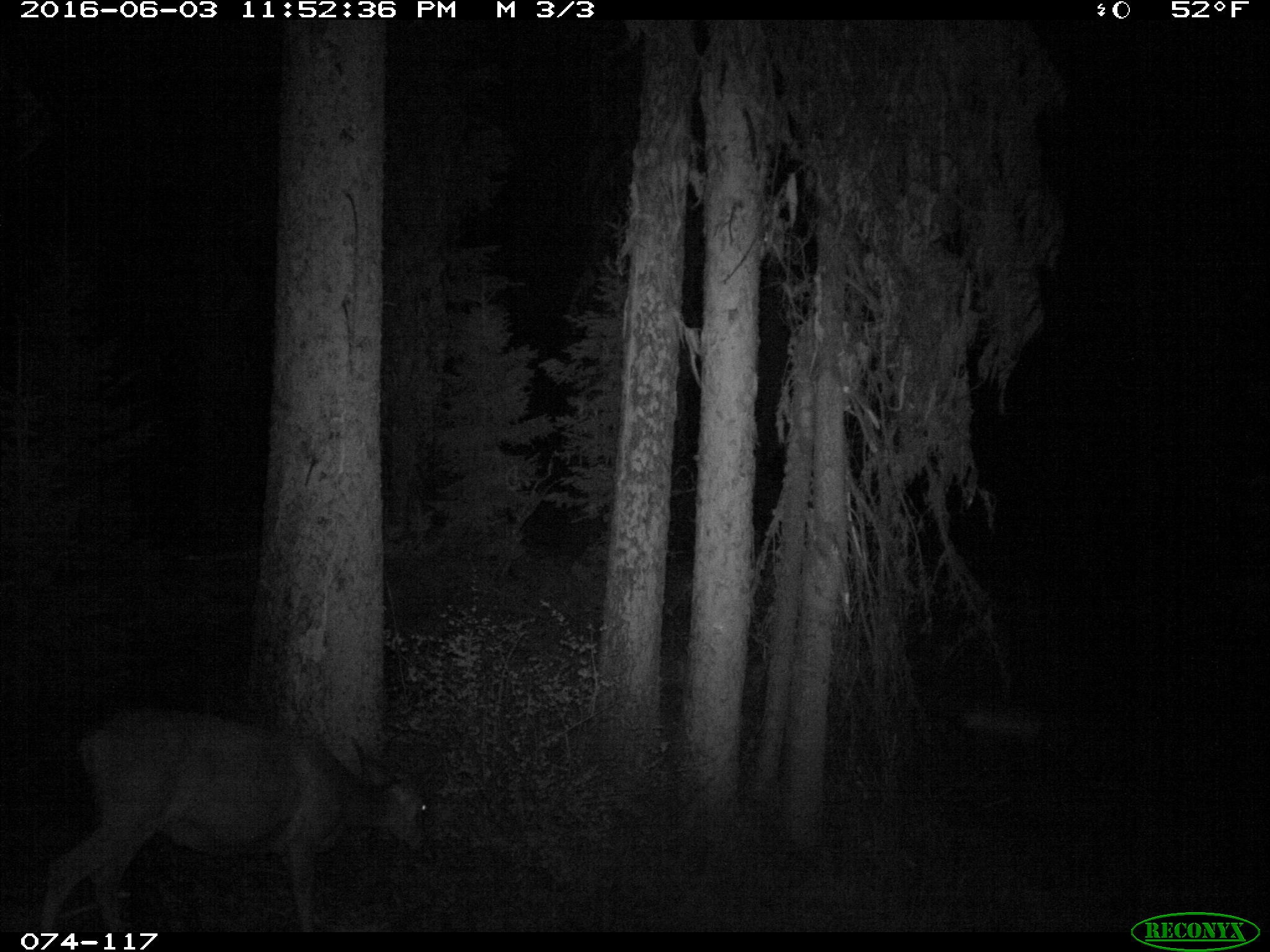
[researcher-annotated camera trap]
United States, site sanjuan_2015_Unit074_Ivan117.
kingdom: Animalia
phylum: Chordata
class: Mammalia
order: Artiodactyla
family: Cervidae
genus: Odocoileus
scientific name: Odocoileus hemionus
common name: mule deer